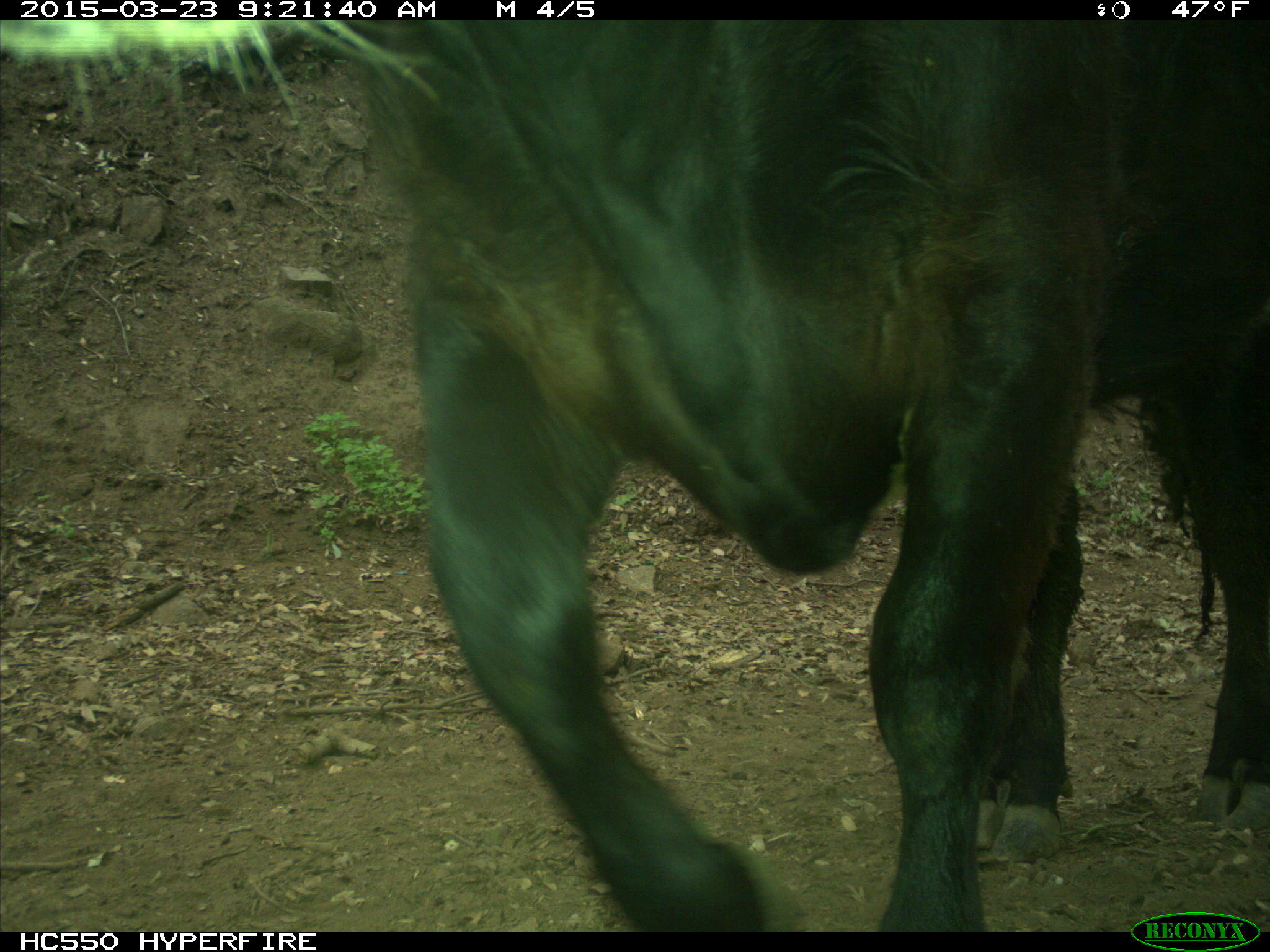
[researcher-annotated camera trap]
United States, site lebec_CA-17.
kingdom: Animalia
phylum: Chordata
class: Mammalia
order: Artiodactyla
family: Bovidae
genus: Bos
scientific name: Bos taurus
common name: domestic cow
Bos taurus (domestic cow).